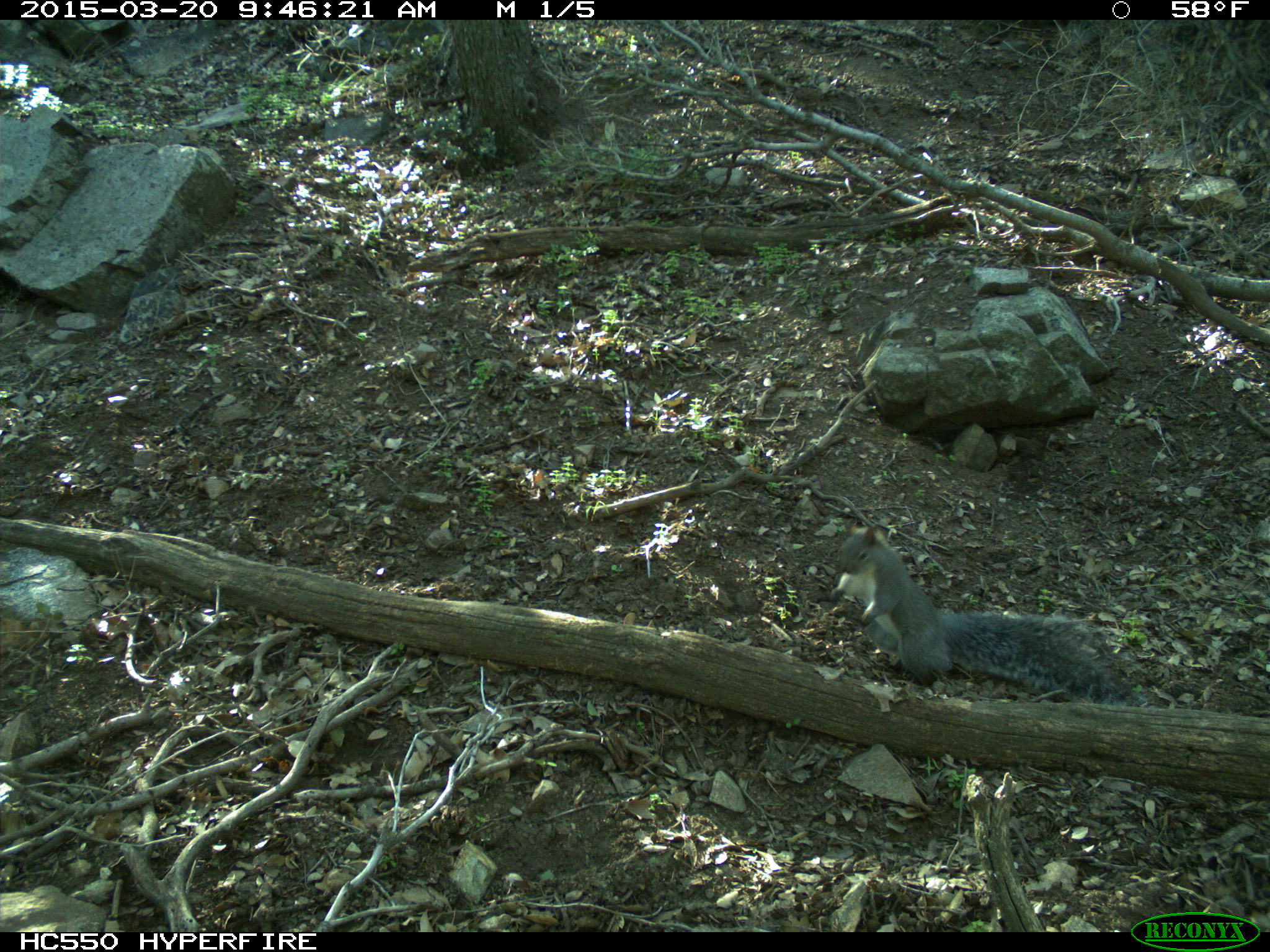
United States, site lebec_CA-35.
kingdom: Animalia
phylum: Chordata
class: Mammalia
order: Rodentia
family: Sciuridae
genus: Sciurus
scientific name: Sciurus carolinensis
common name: eastern gray squirrel